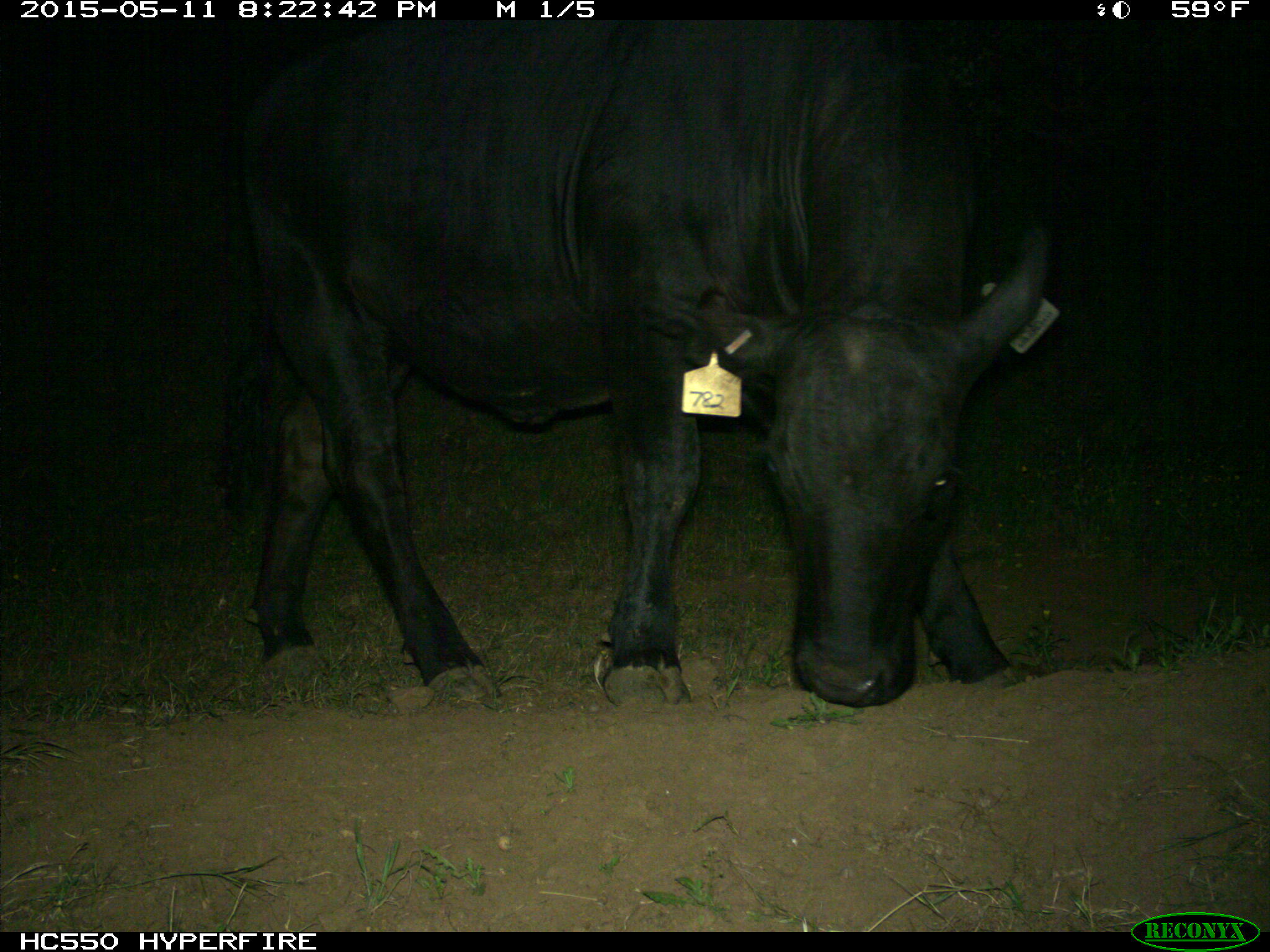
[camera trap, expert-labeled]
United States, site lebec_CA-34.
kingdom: Animalia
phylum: Chordata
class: Mammalia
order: Artiodactyla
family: Bovidae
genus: Bos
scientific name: Bos taurus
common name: domestic cow